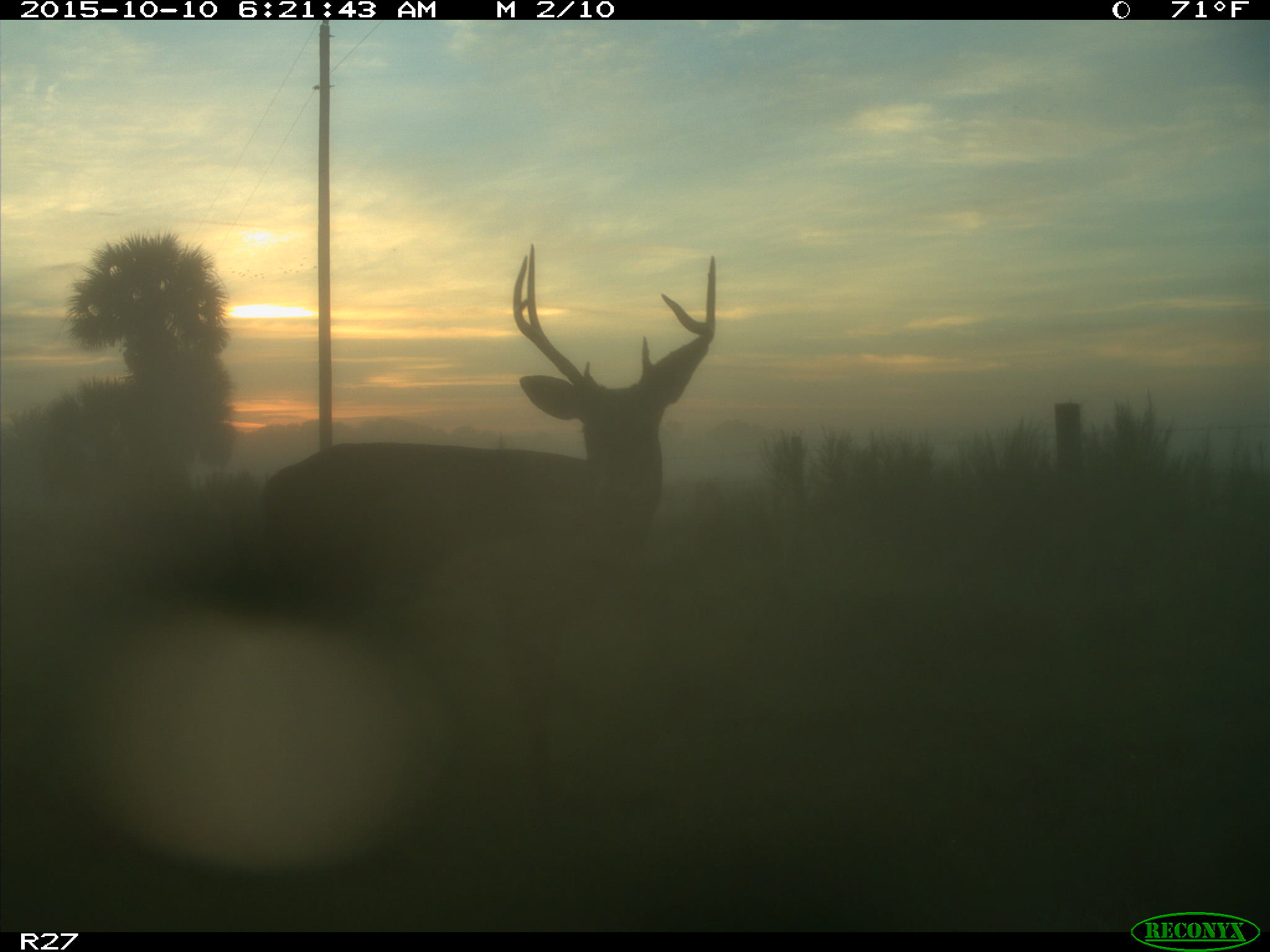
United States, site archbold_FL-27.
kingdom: Animalia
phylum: Chordata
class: Mammalia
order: Artiodactyla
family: Cervidae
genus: Odocoileus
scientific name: Odocoileus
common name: deer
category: unidentified deer